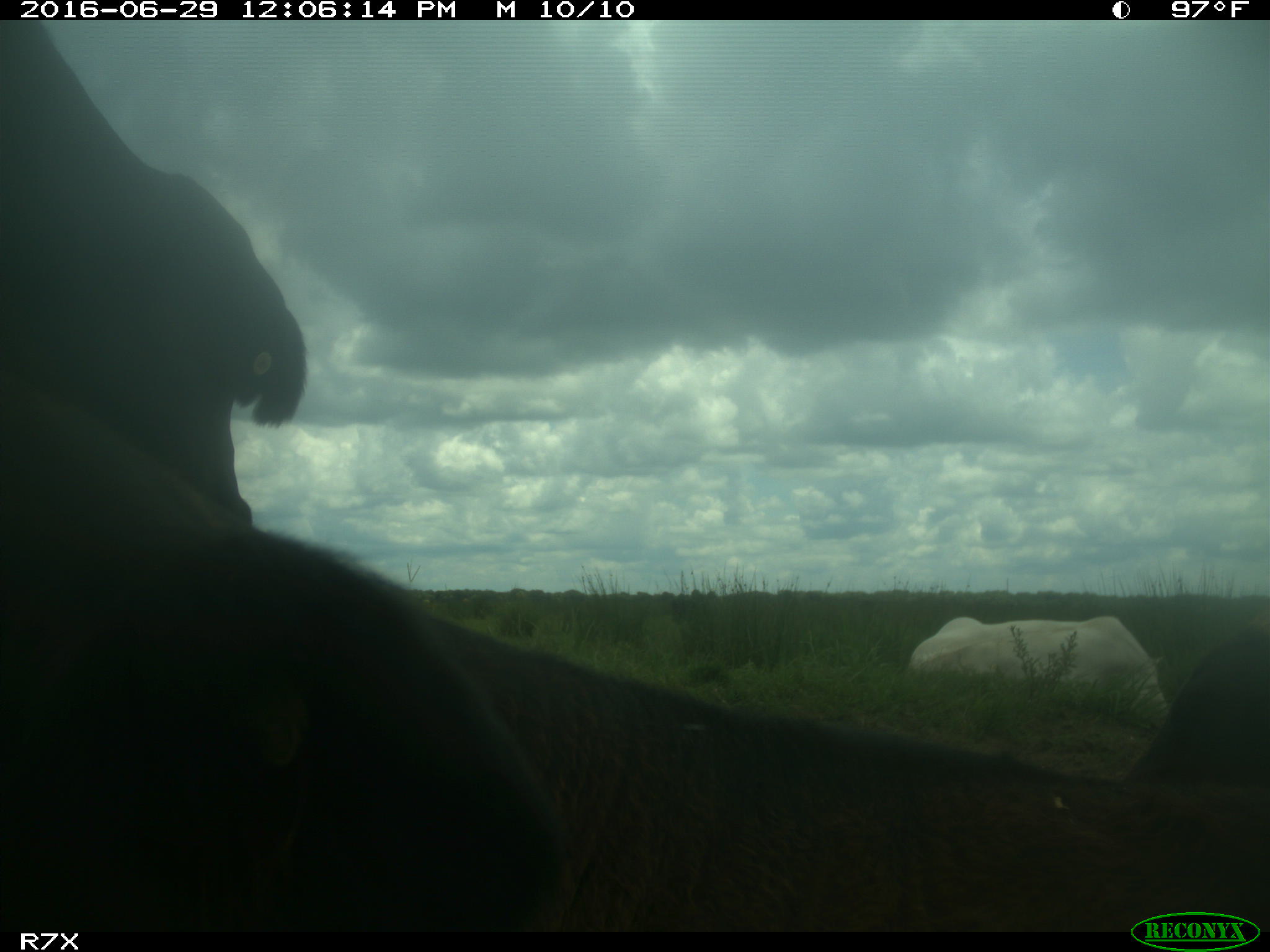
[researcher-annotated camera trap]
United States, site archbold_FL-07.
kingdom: Animalia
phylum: Chordata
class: Mammalia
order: Artiodactyla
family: Bovidae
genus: Bos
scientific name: Bos taurus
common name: domestic cow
Bos taurus (domestic cow).